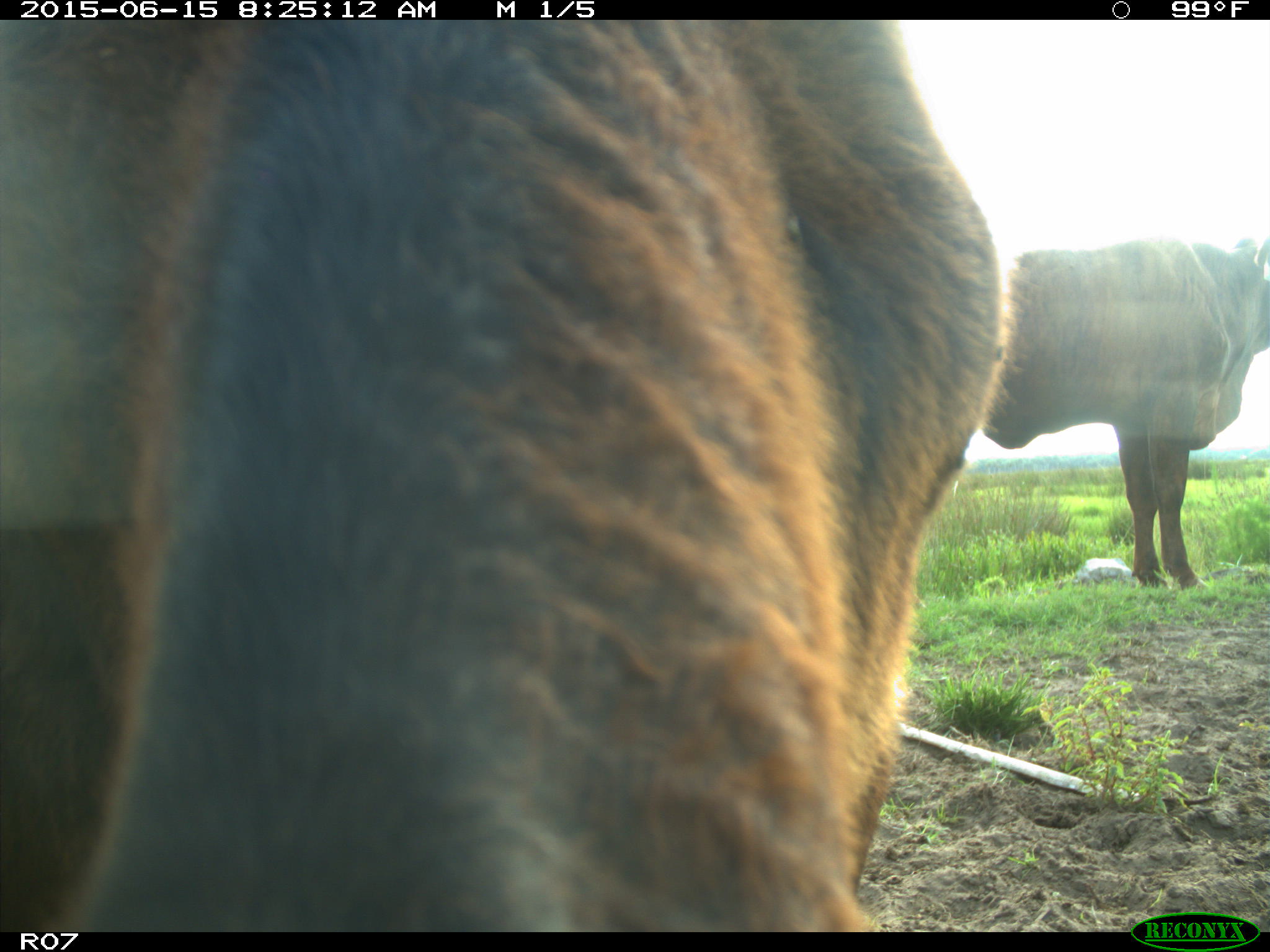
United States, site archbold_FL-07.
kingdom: Animalia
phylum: Chordata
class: Mammalia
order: Artiodactyla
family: Bovidae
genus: Bos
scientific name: Bos taurus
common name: domestic cow